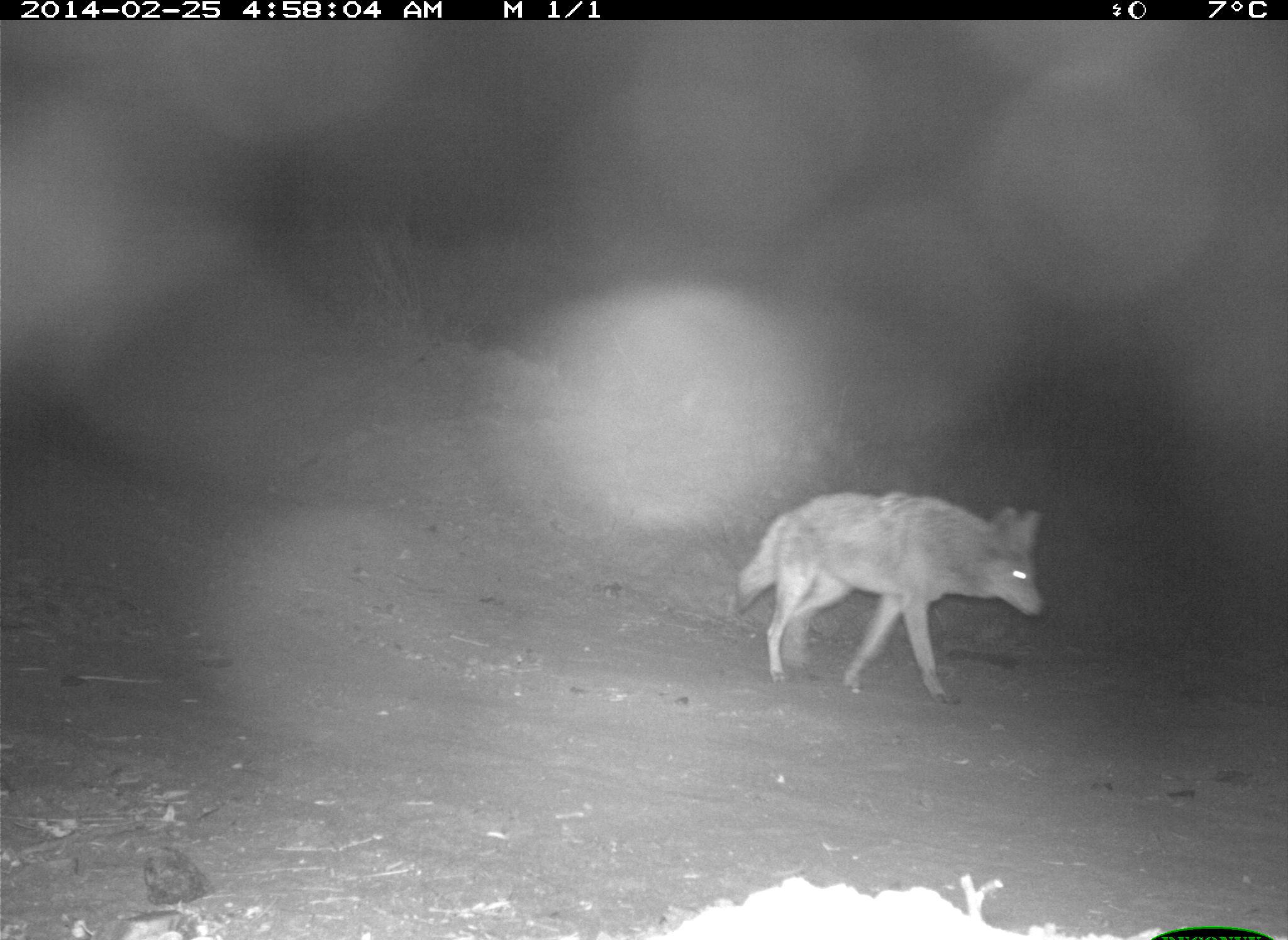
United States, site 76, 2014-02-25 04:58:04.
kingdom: Animalia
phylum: Chordata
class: Mammalia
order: Carnivora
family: Canidae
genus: Canis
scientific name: Canis latrans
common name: coyote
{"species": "coyote (Canis latrans)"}